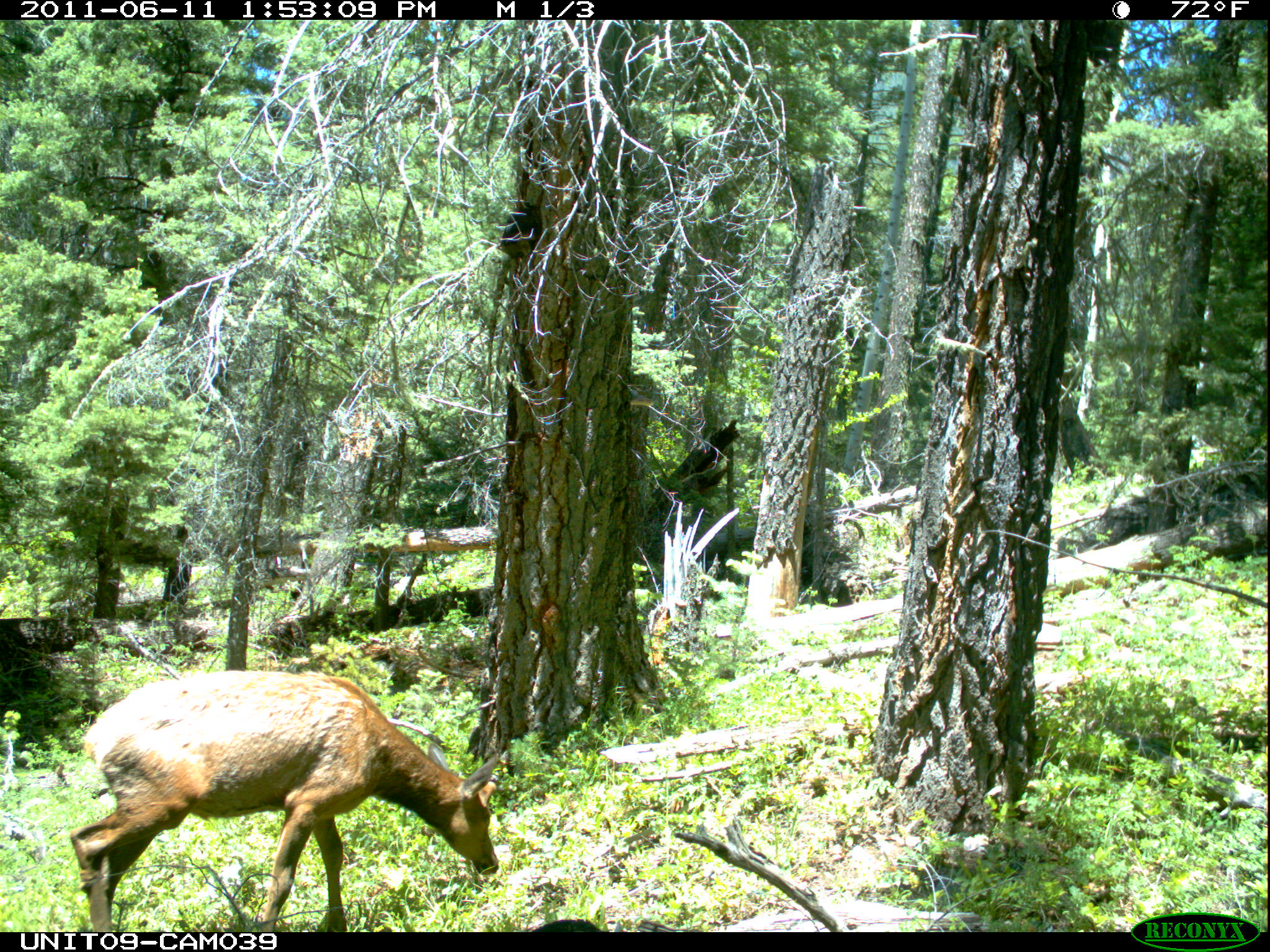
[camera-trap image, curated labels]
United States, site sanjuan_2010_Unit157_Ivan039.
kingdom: Animalia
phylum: Chordata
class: Mammalia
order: Artiodactyla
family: Cervidae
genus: Cervus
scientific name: Cervus elaphus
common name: red deer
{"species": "Cervus elaphus (red deer)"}